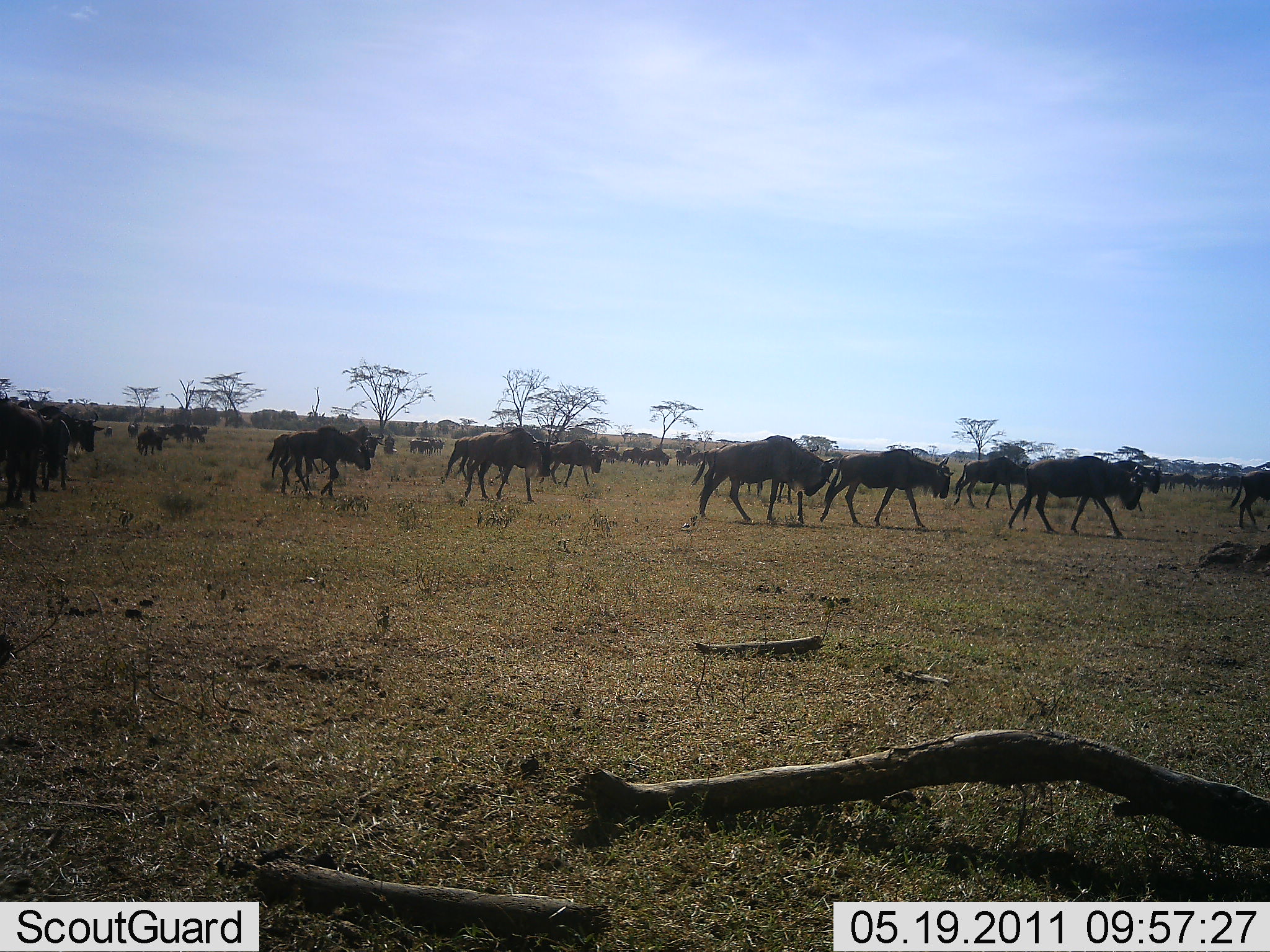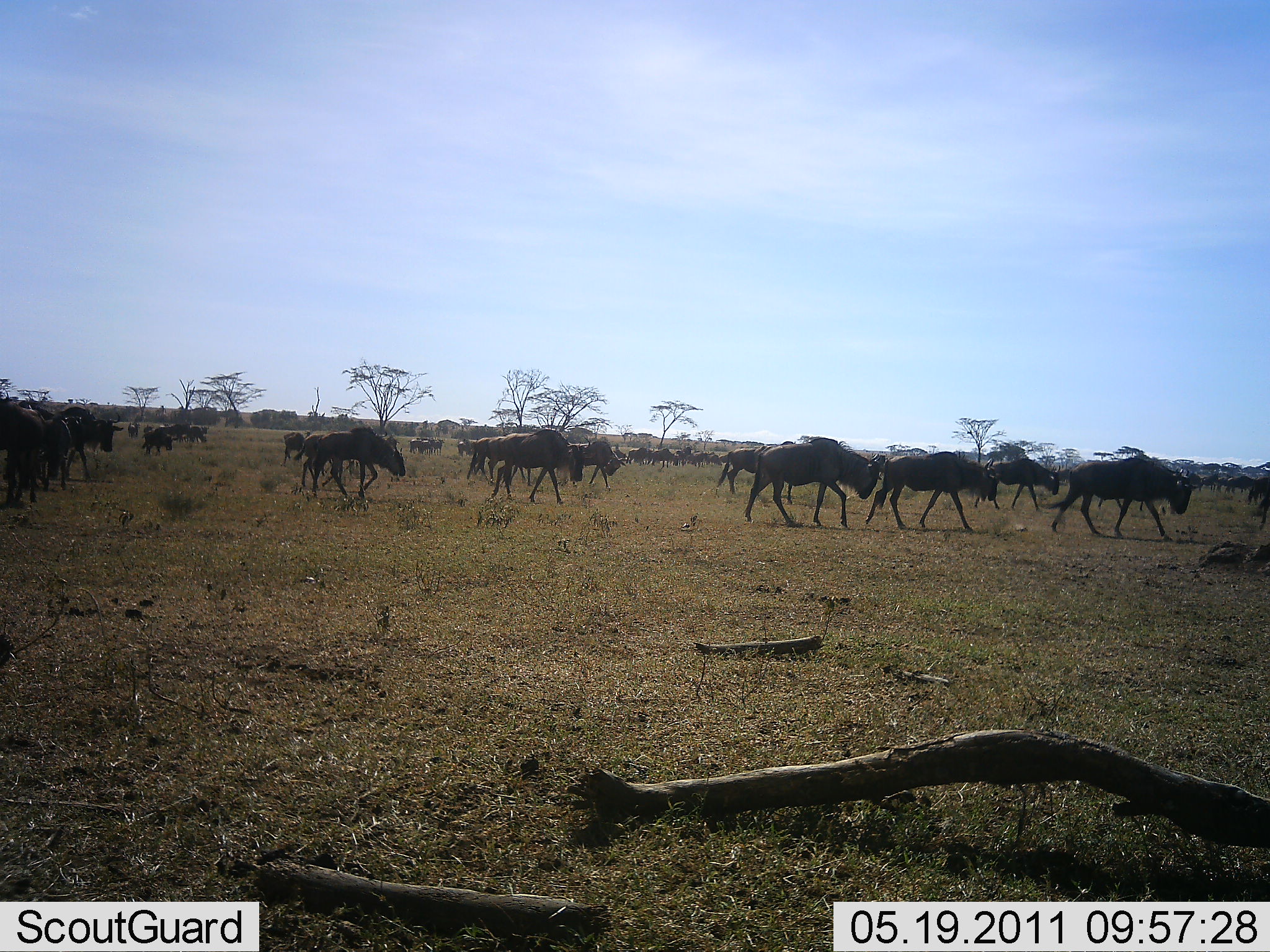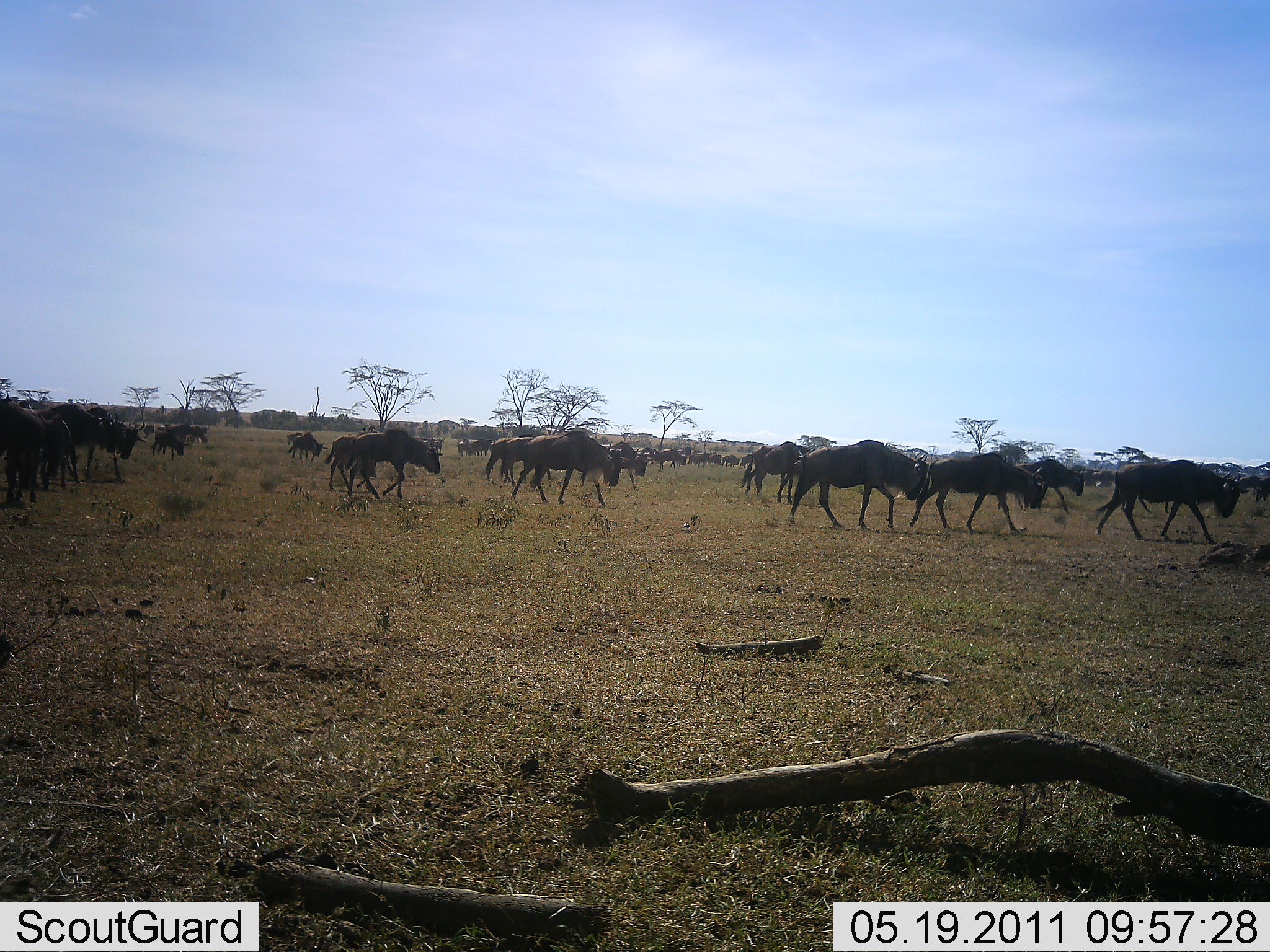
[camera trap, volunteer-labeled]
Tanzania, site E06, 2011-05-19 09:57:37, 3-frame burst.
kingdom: Animalia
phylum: Chordata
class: Mammalia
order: Artiodactyla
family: Bovidae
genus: Connochaetes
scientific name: Connochaetes taurinus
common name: blue wildebeest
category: wildebeest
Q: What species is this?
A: Wildebeest (blue wildebeest) (Connochaetes taurinus).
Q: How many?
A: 11-50.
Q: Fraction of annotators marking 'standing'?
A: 10%.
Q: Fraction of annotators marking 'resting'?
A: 0%.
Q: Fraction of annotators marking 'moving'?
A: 100%.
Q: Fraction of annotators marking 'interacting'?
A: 0%.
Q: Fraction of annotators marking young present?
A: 0%.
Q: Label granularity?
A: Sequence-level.